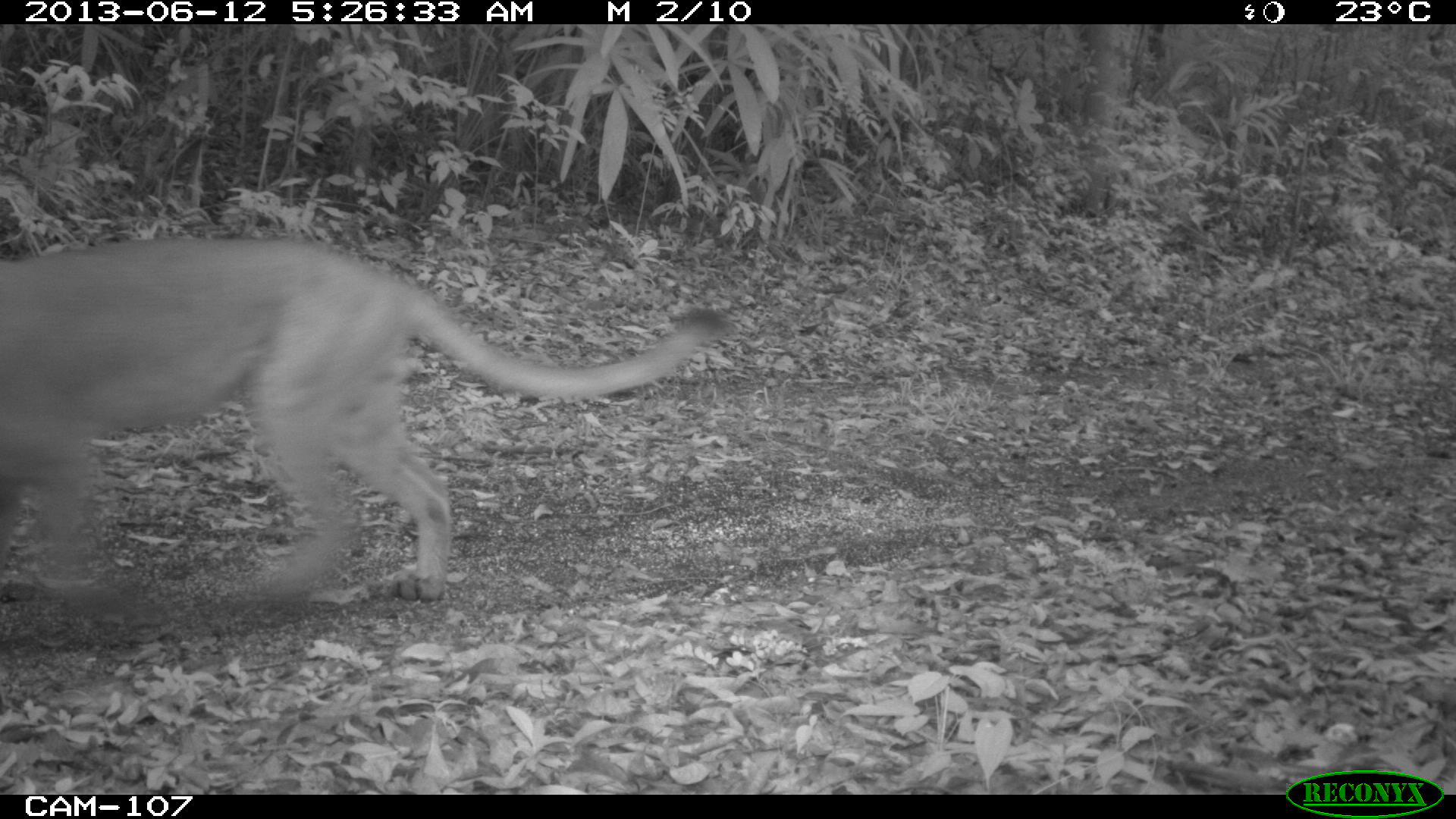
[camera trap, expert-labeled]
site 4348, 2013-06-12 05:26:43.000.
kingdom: Animalia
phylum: Chordata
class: Mammalia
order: Carnivora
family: Felidae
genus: Puma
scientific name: Puma concolor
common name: mountain lion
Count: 1.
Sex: male.